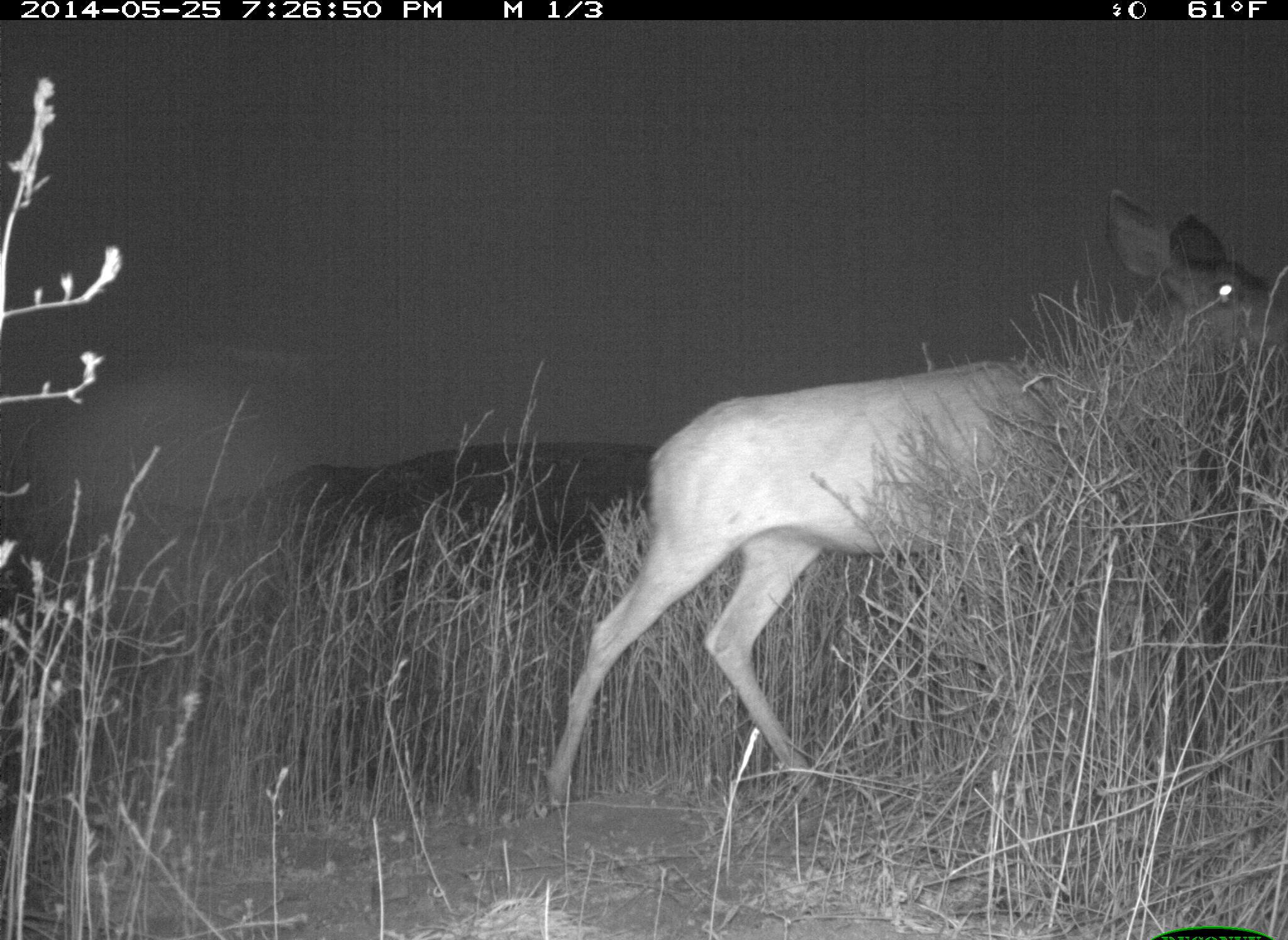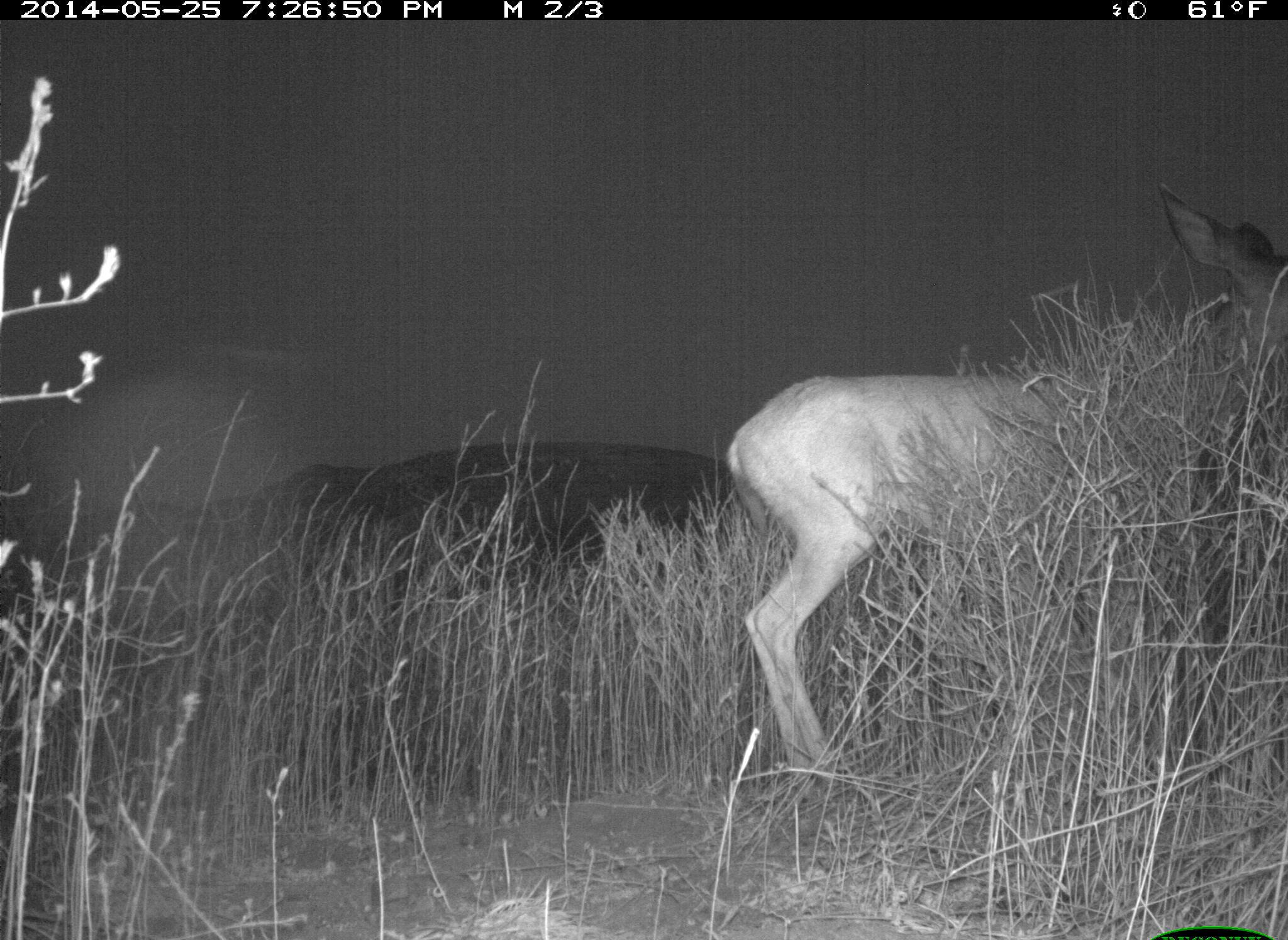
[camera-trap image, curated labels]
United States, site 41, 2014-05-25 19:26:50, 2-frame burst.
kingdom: Animalia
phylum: Chordata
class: Mammalia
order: Artiodactyla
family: Cervidae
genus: Odocoileus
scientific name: Odocoileus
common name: deer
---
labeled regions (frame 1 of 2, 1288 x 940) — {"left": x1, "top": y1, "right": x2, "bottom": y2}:
deer: {"left": 540, "top": 188, "right": 1288, "bottom": 826}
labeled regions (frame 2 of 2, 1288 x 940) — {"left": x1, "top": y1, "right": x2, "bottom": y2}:
deer: {"left": 722, "top": 185, "right": 1288, "bottom": 795}